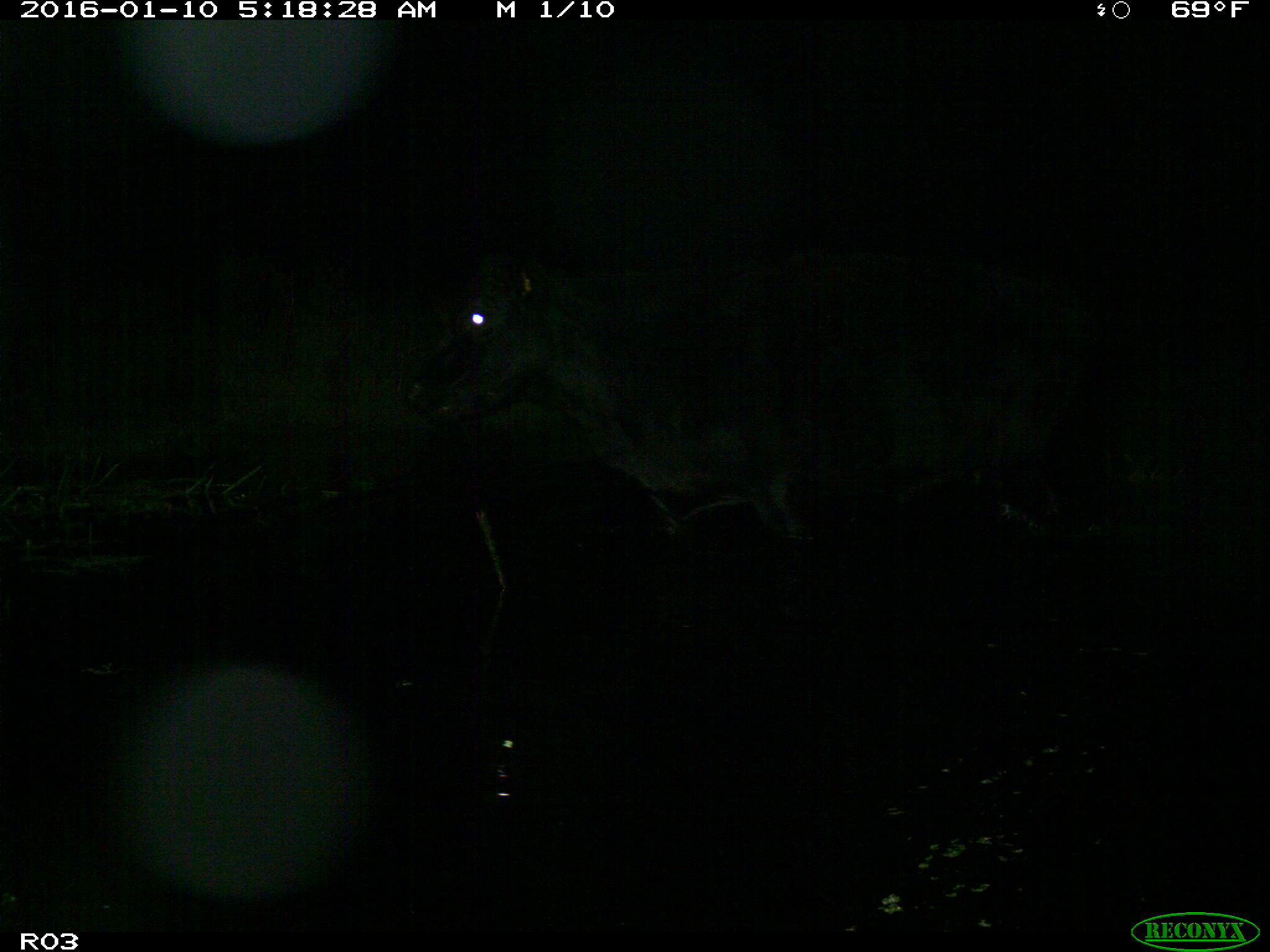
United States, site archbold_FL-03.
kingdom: Animalia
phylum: Chordata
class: Mammalia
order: Artiodactyla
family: Bovidae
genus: Bos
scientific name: Bos taurus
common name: domestic cow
Bos taurus (domestic cow).